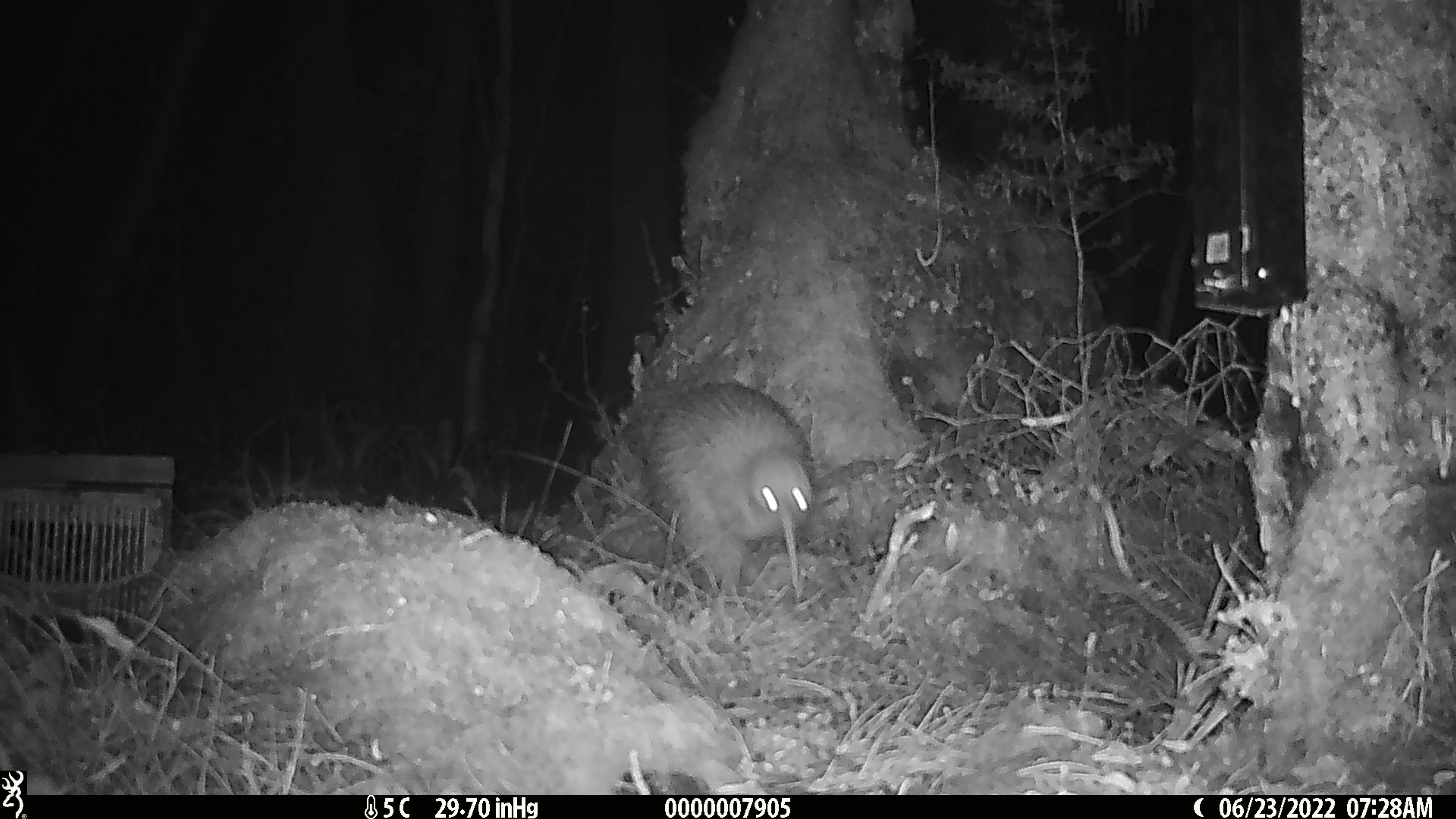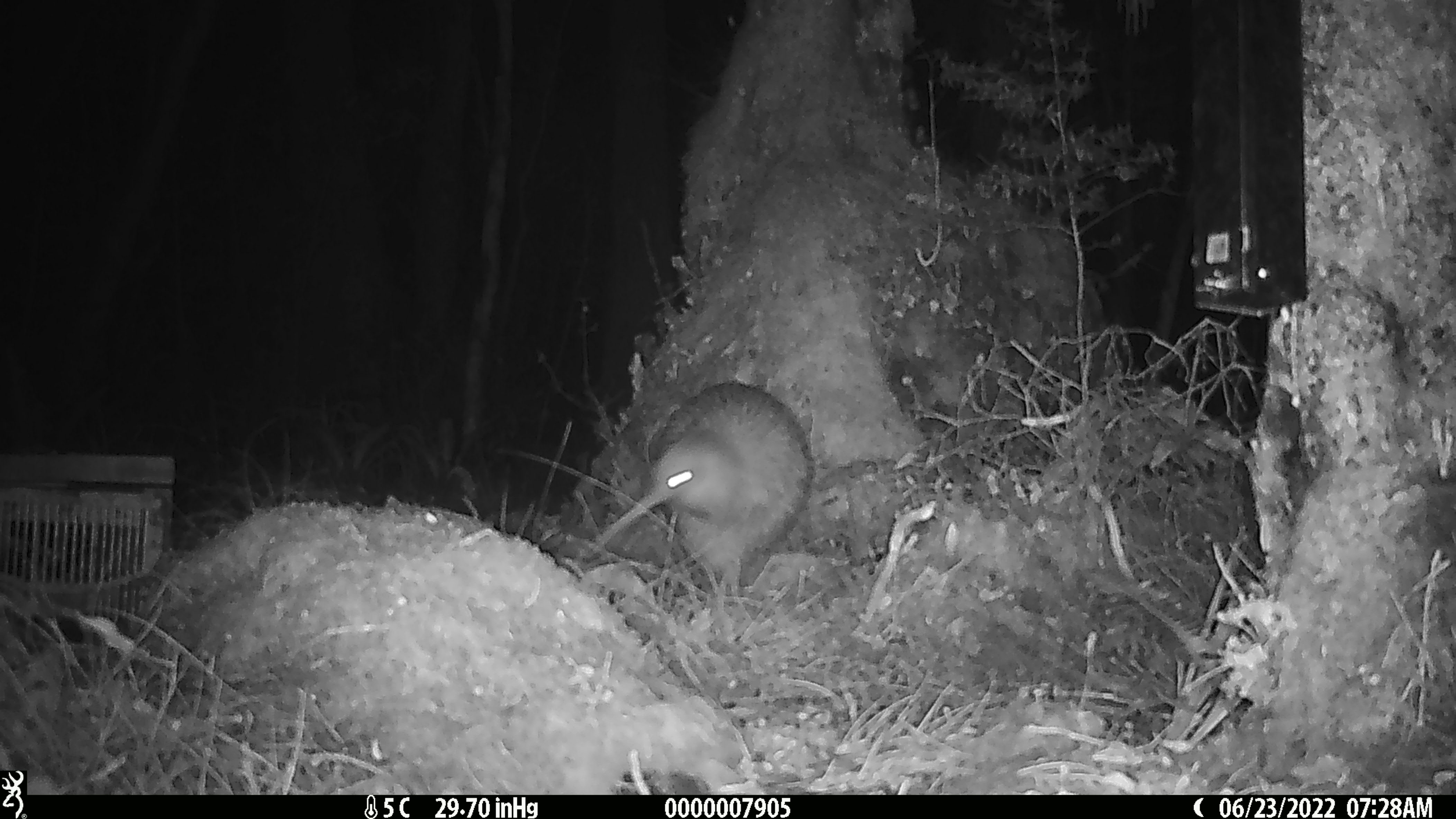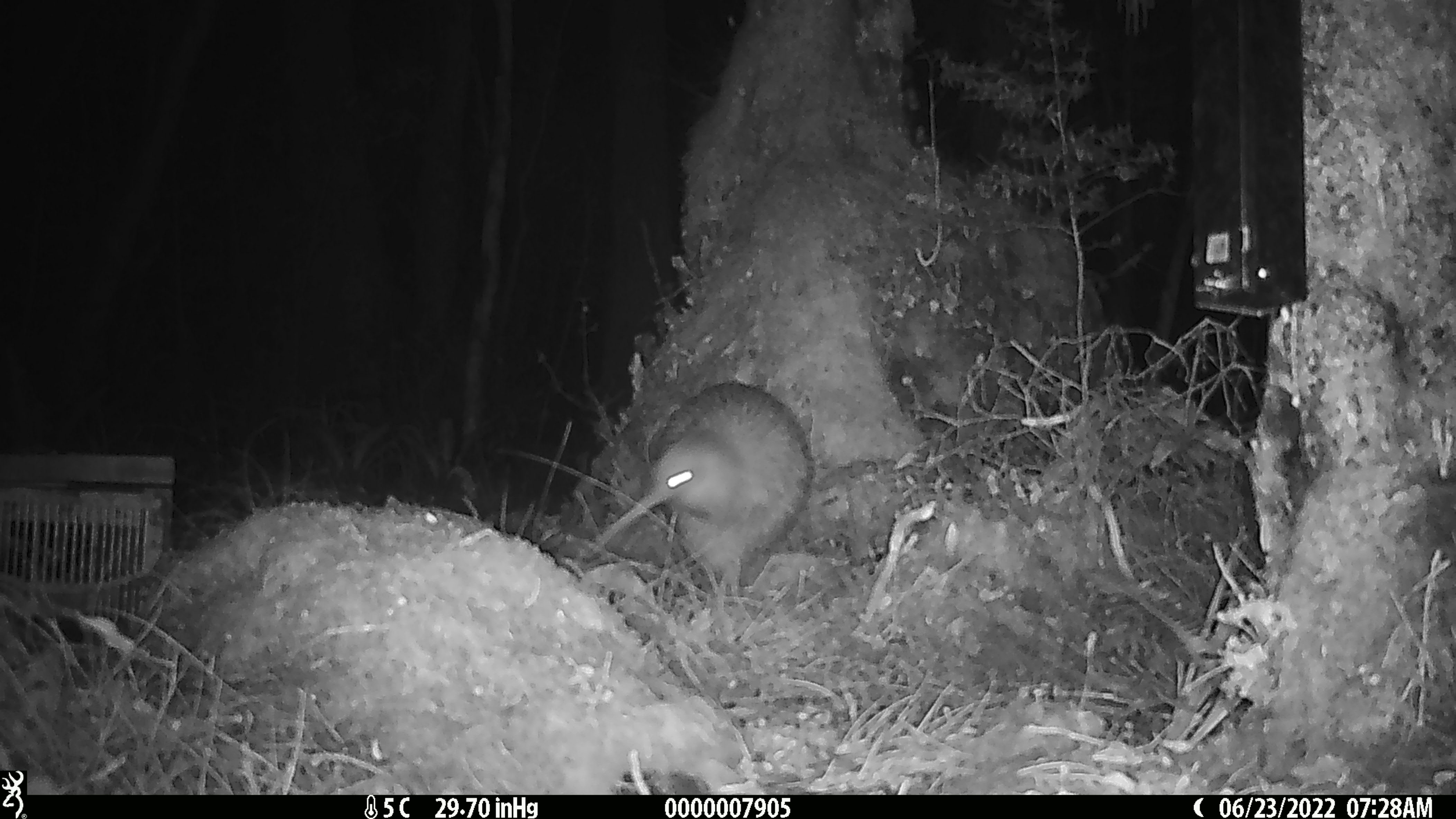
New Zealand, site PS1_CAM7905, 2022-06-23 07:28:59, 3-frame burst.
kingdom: Animalia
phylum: Chordata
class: Aves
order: Apterygiformes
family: Apterygidae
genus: Apteryx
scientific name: Apteryx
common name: kiwi